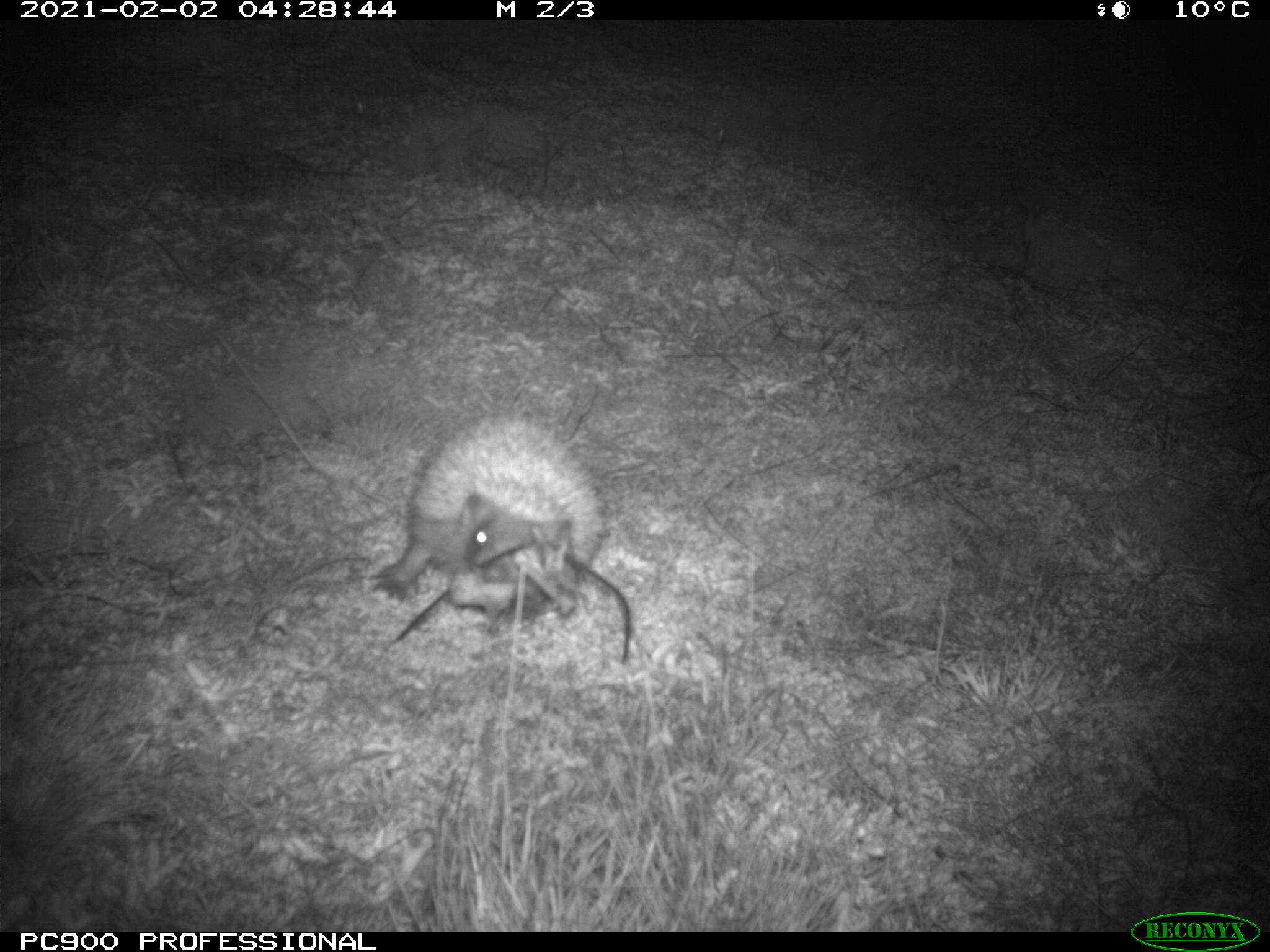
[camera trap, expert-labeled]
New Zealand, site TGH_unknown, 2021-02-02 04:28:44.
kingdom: Animalia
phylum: Chordata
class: Mammalia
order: Eulipotyphla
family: Erinaceidae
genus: Erinaceus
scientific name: Erinaceus europaeus europaeus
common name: european hedgehog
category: hedgehog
Hedgehog (european hedgehog) (Erinaceus europaeus europaeus).